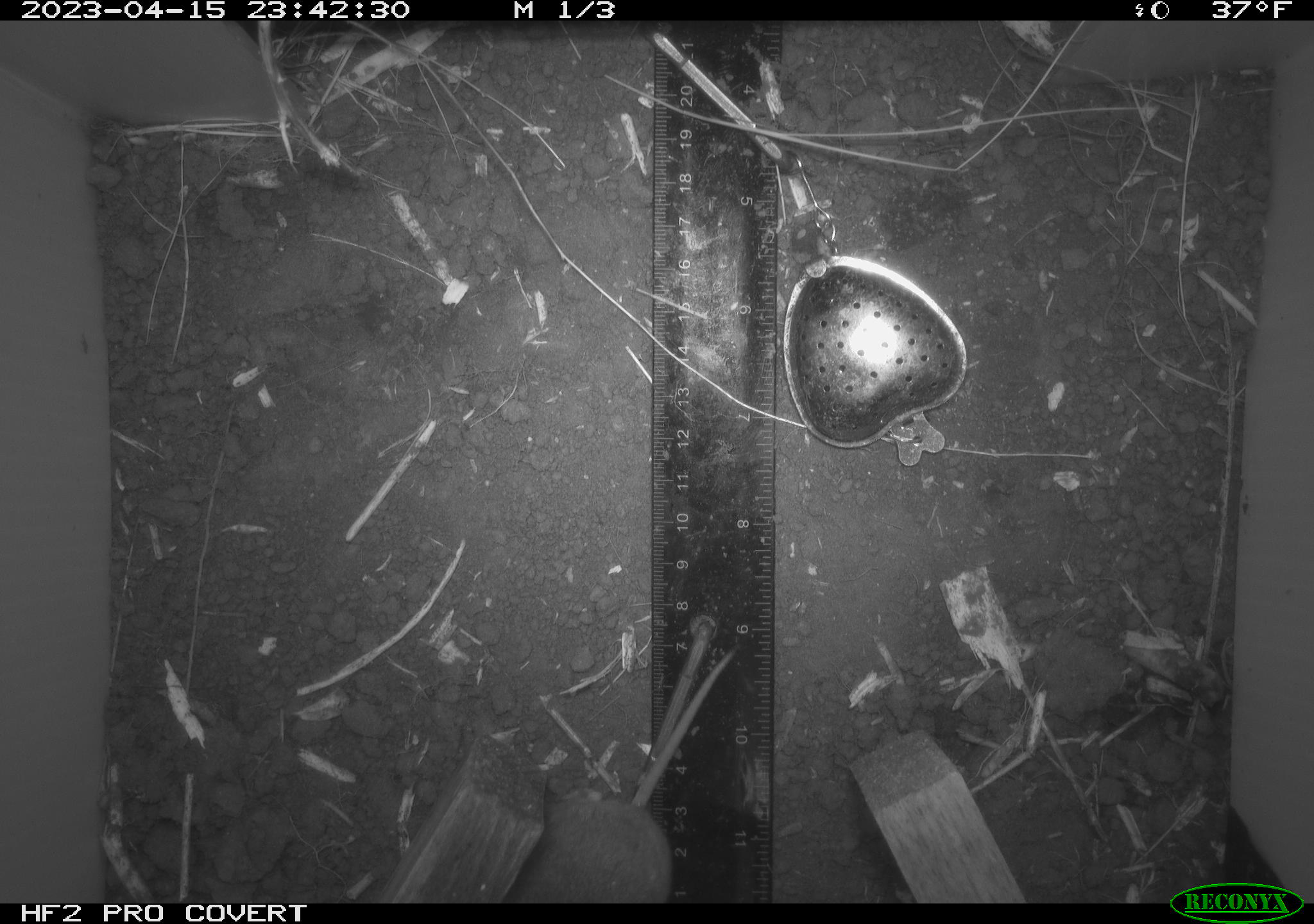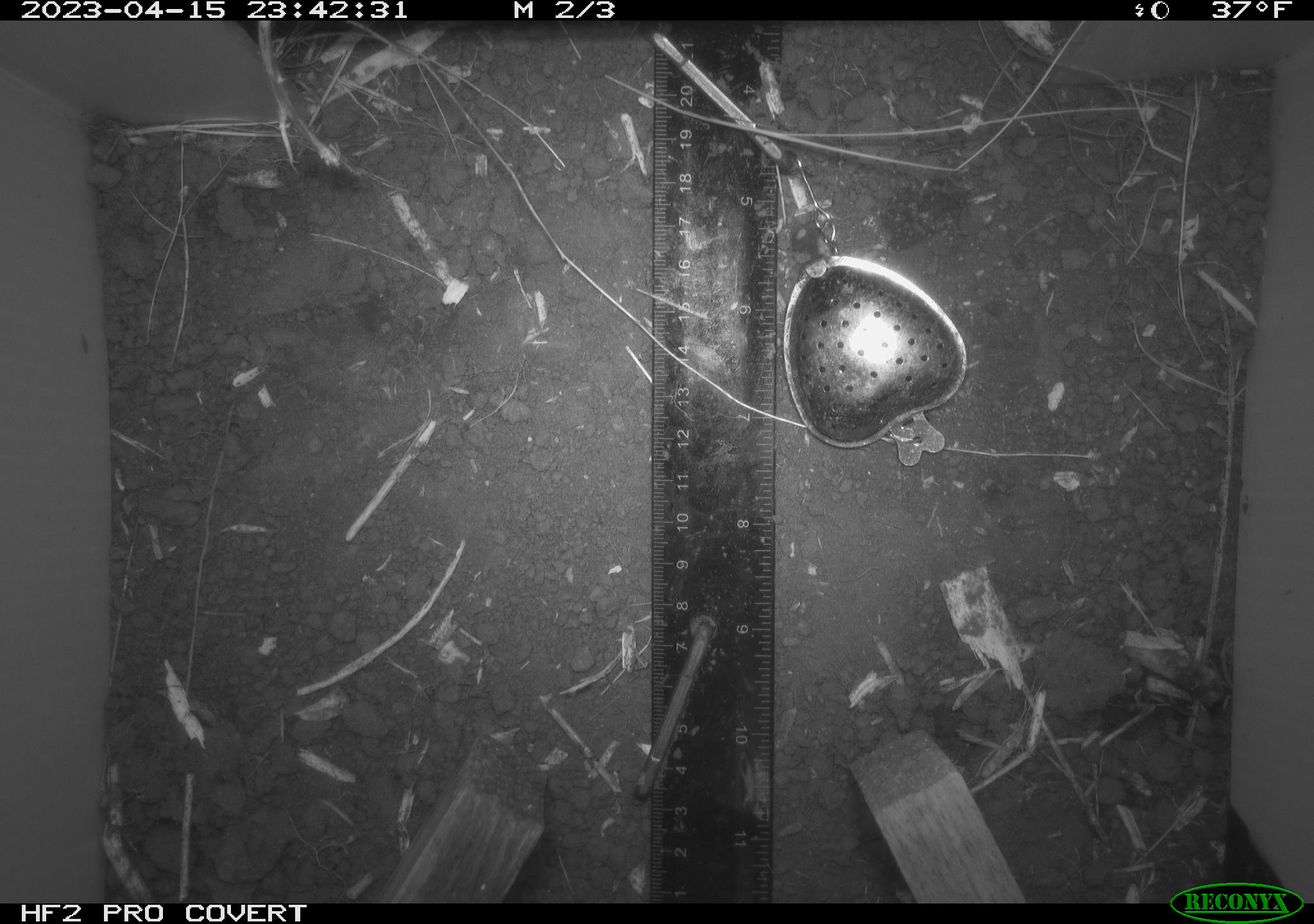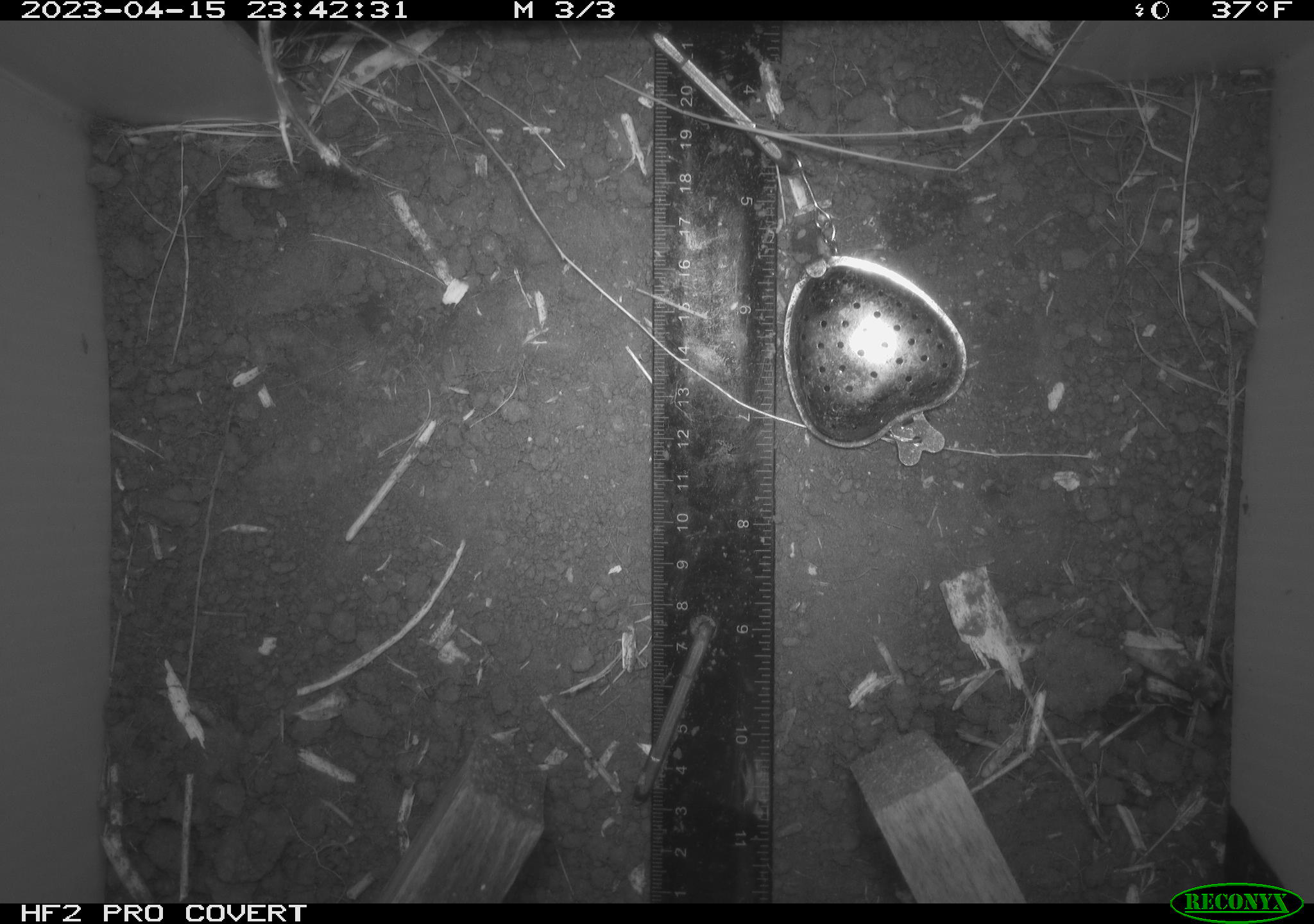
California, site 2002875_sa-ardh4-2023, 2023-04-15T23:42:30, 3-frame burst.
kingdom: Animalia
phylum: Chordata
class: Mammalia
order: Rodentia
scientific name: Rodentia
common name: mouse species